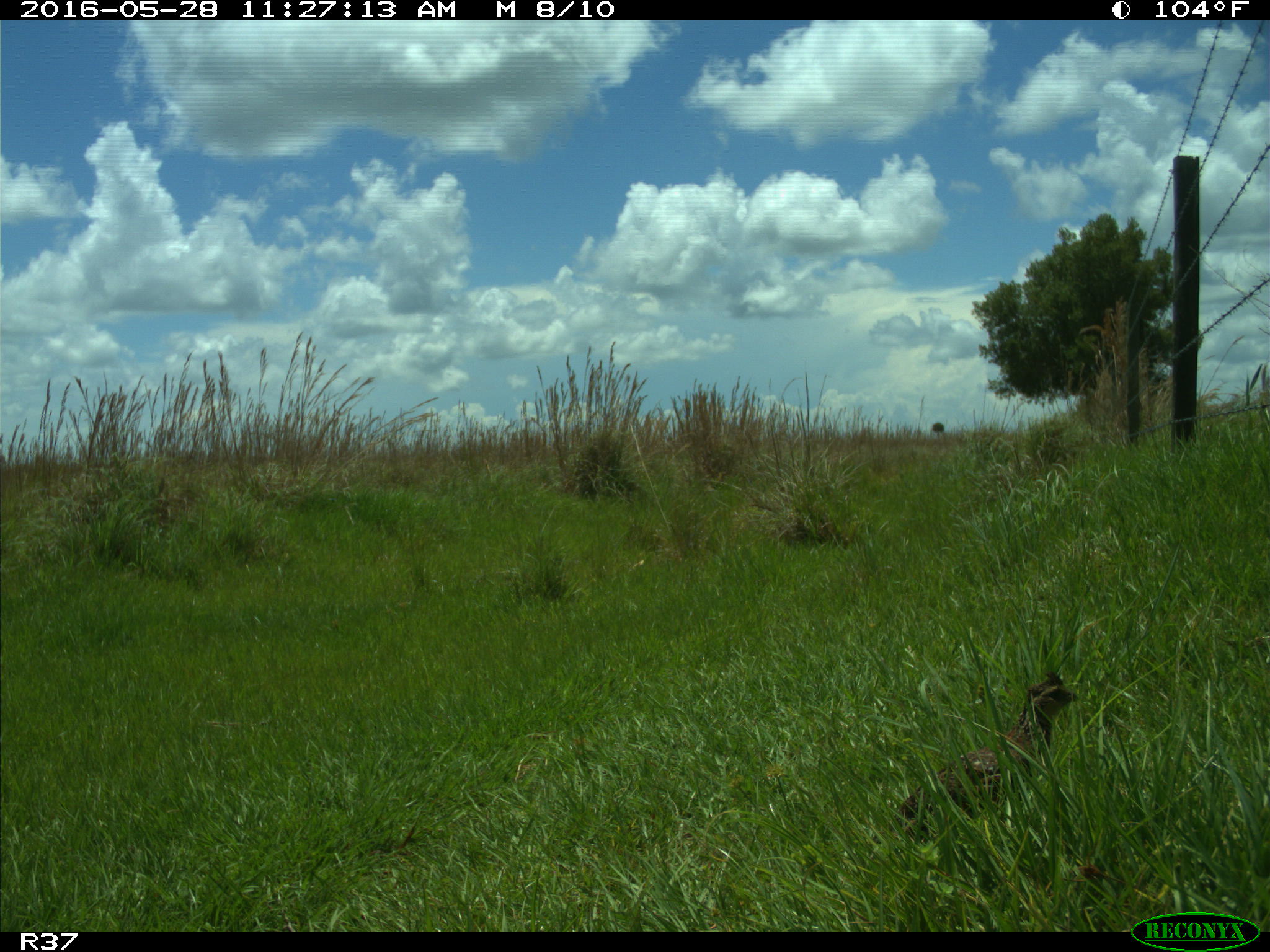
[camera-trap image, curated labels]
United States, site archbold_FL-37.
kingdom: Animalia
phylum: Chordata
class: Aves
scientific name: Aves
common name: birds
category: unidentified bird